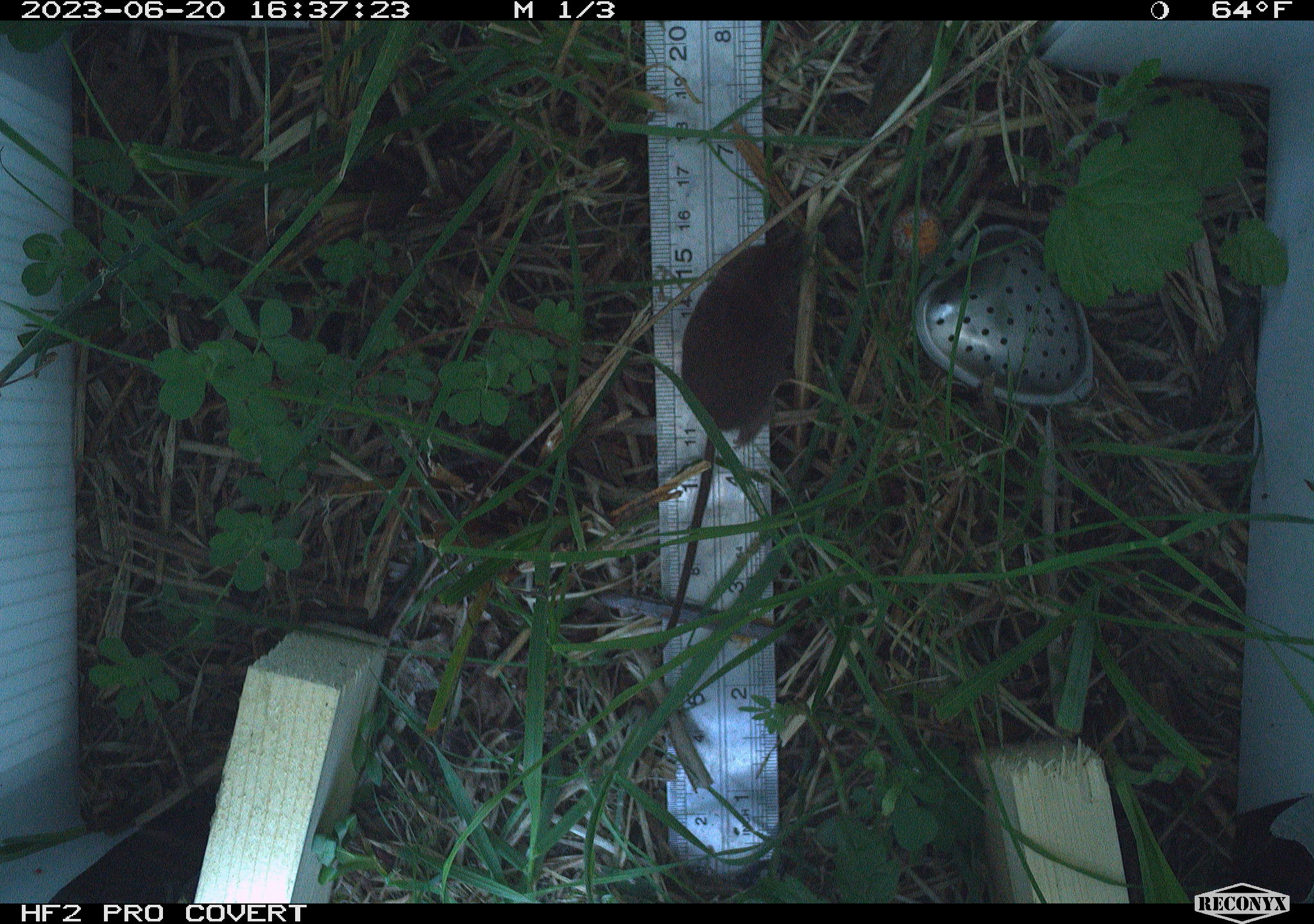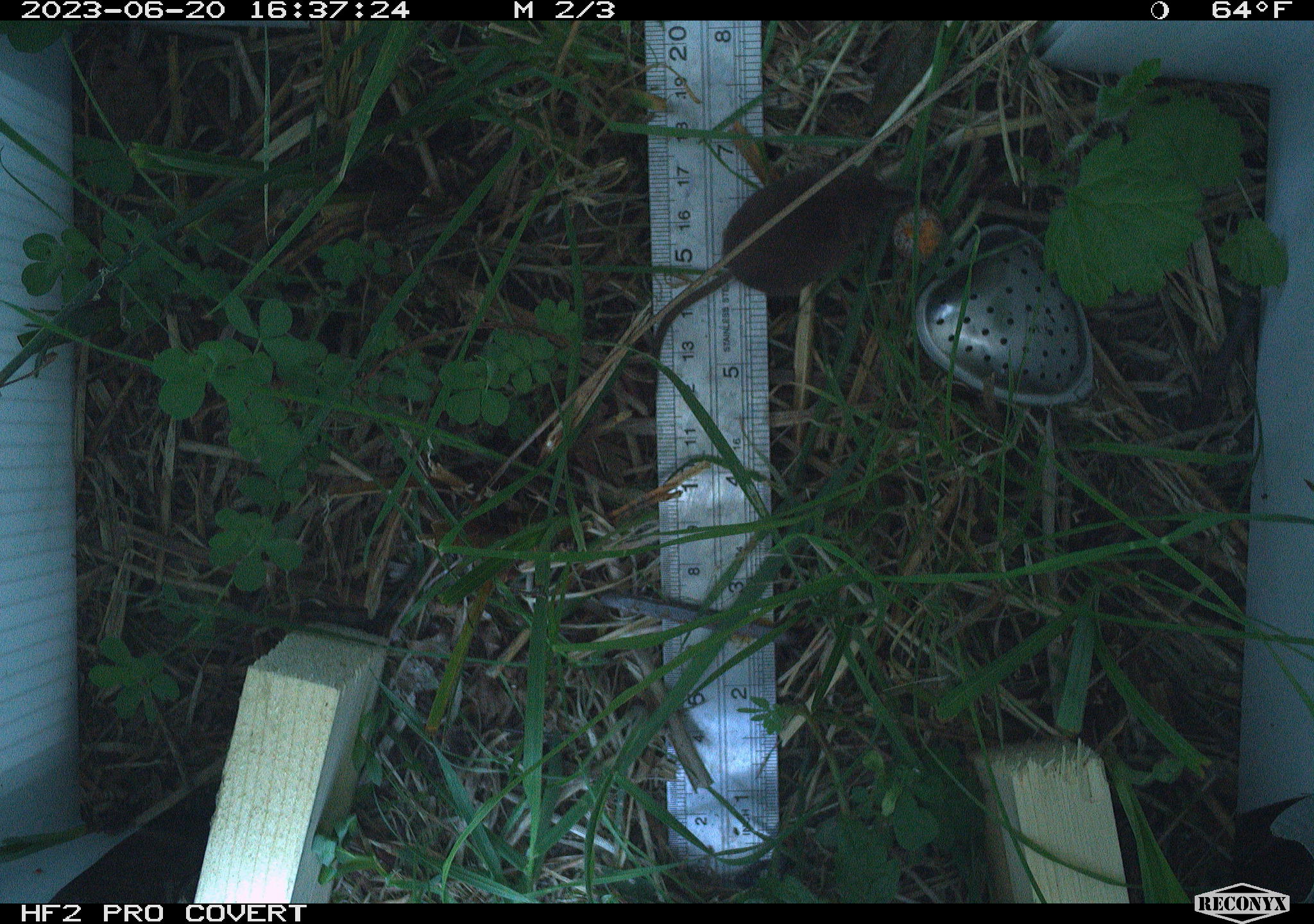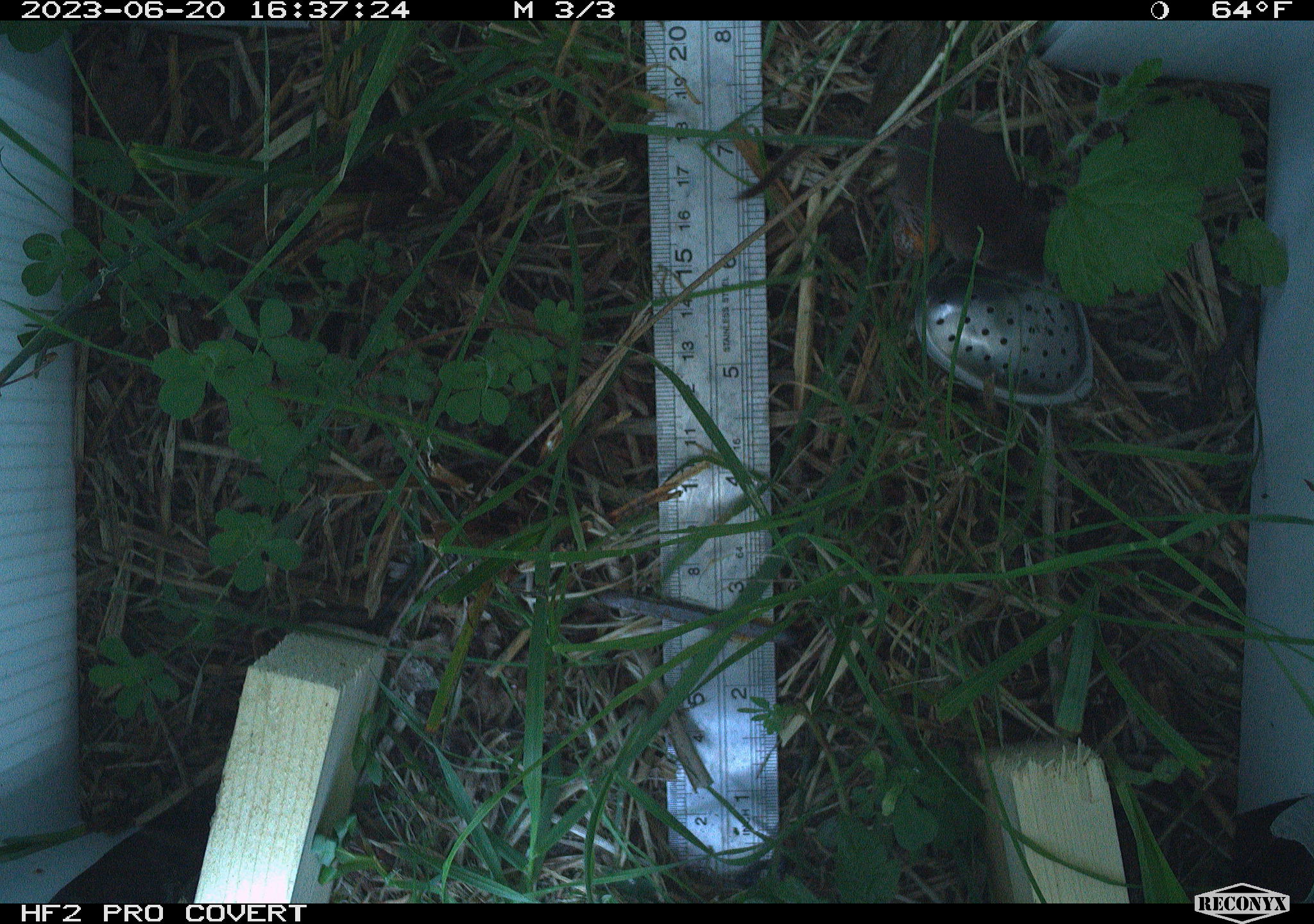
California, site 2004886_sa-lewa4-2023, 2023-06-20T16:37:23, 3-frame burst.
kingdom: Animalia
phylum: Chordata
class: Mammalia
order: Eulipotyphla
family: Soricidae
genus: Sorex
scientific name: Sorex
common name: long-tailed shrew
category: sorex species